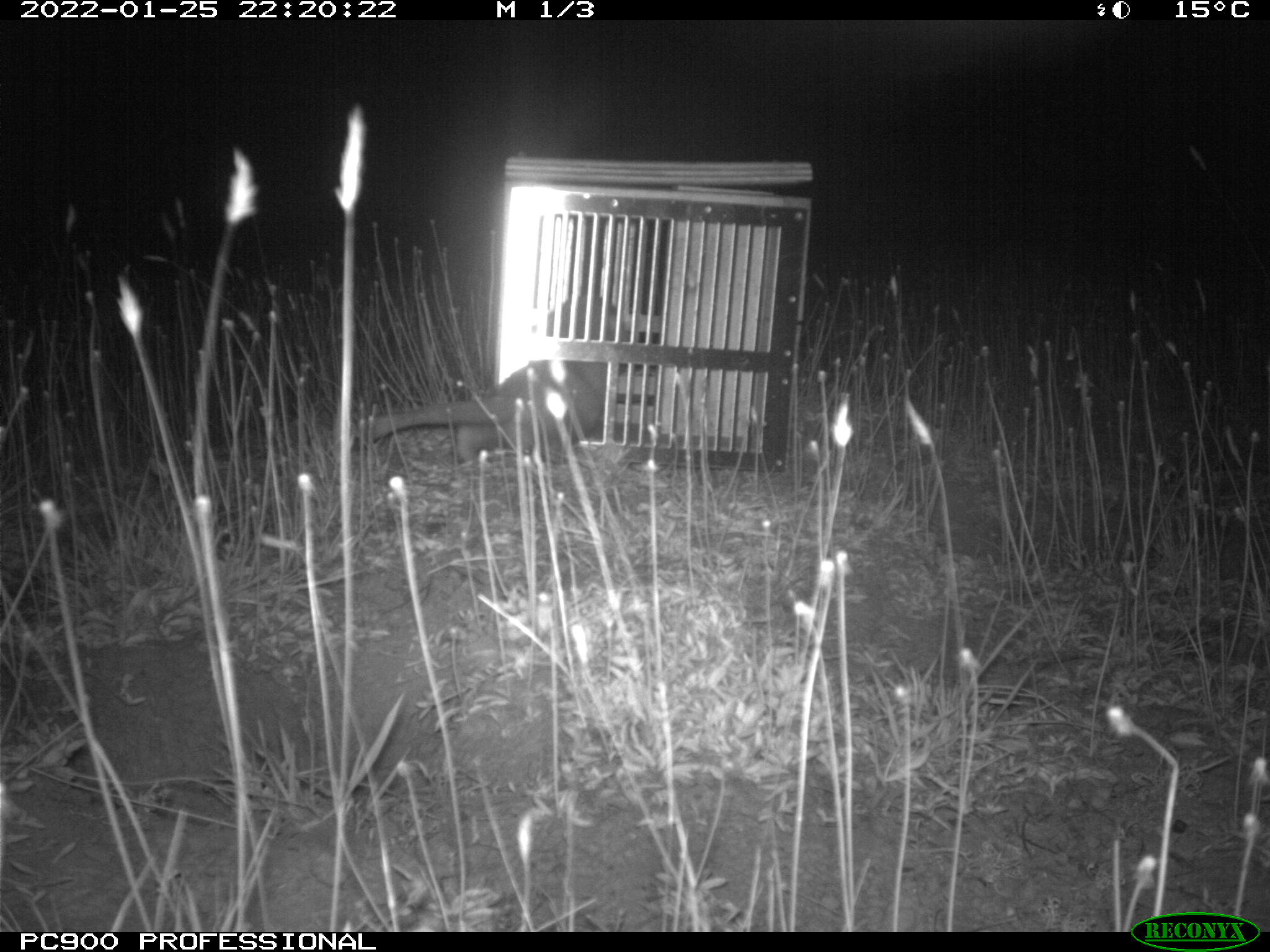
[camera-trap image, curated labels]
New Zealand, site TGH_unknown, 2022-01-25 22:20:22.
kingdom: Animalia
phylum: Chordata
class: Mammalia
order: Carnivora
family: Mustelidae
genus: Mustela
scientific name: Mustela furo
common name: ferret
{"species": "ferret (Mustela furo)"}